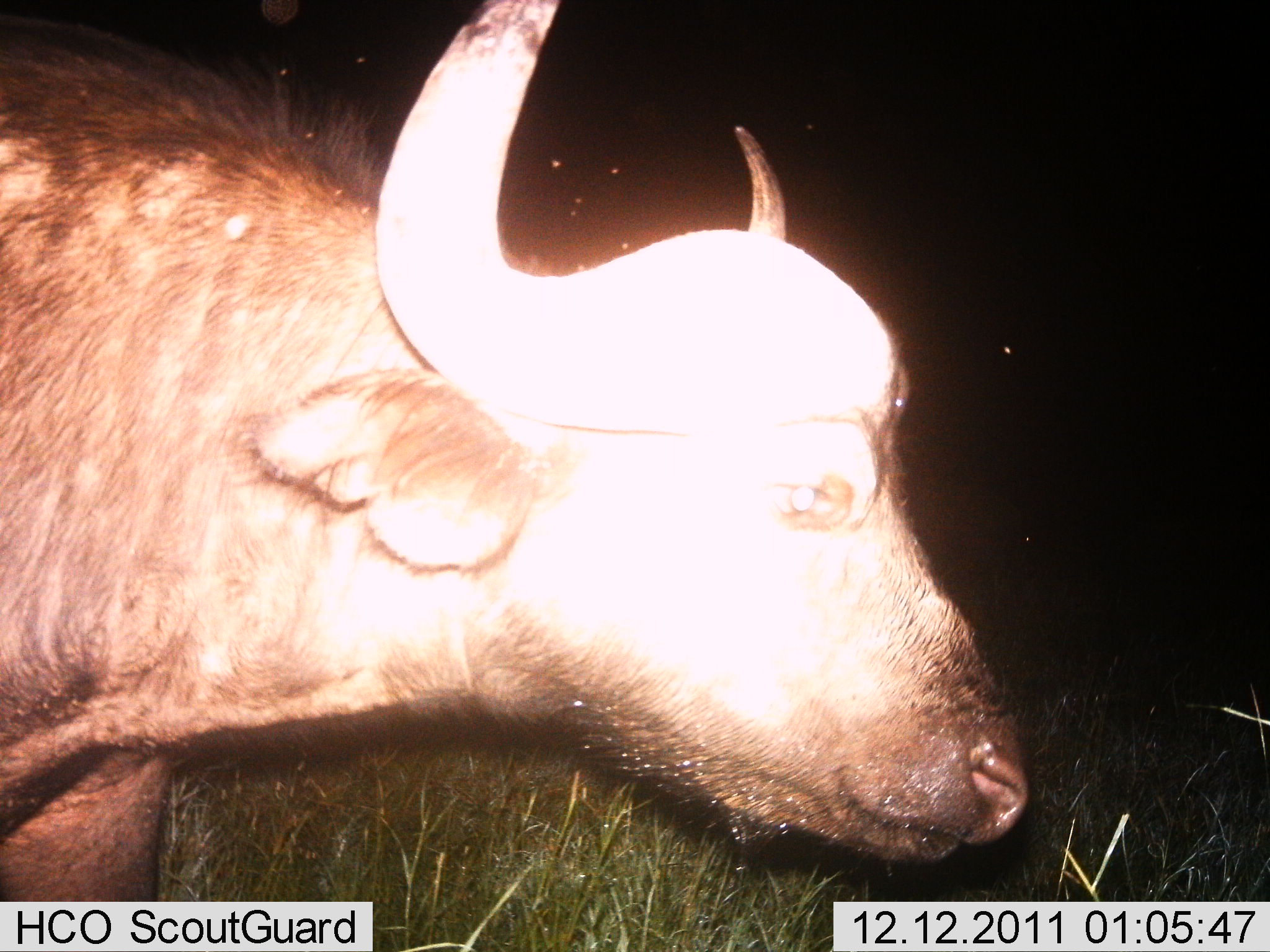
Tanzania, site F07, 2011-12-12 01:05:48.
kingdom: Animalia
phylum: Chordata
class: Mammalia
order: Artiodactyla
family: Bovidae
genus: Syncerus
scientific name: Syncerus caffer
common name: cape buffalo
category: buffalo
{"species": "buffalo (cape buffalo) (Syncerus caffer)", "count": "1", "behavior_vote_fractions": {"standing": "54%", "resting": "0%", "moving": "46%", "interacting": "0%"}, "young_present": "0%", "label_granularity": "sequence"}